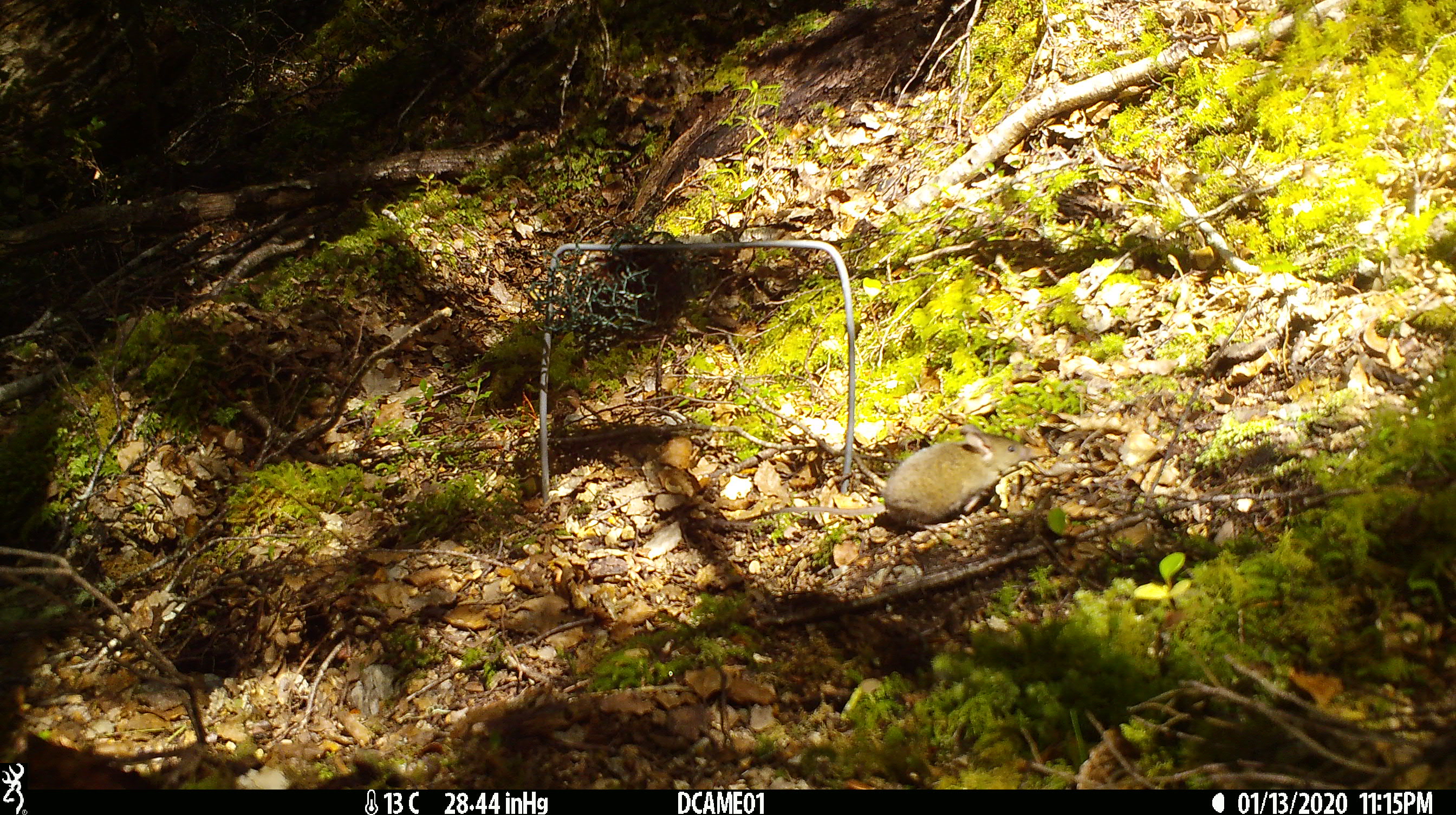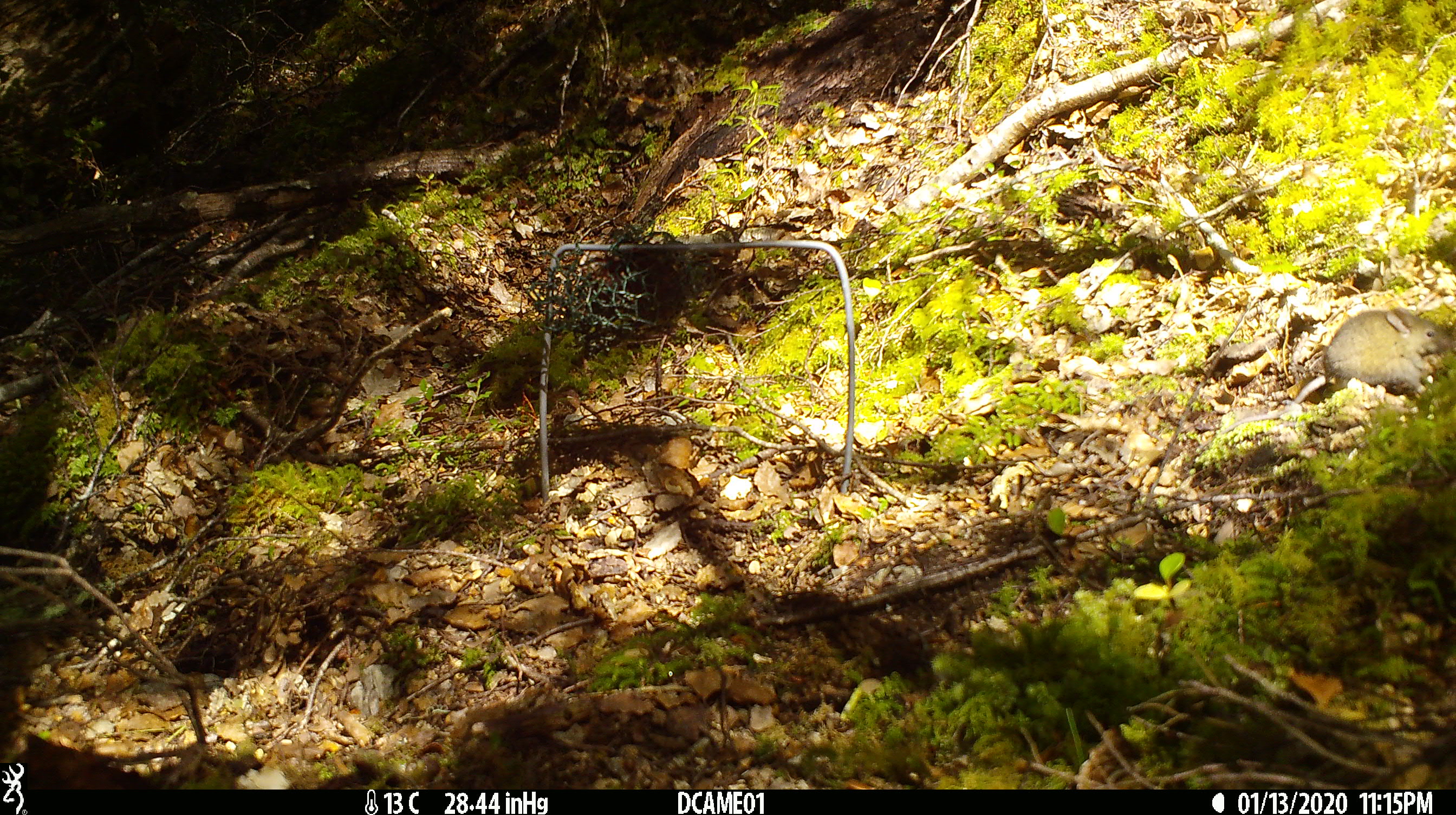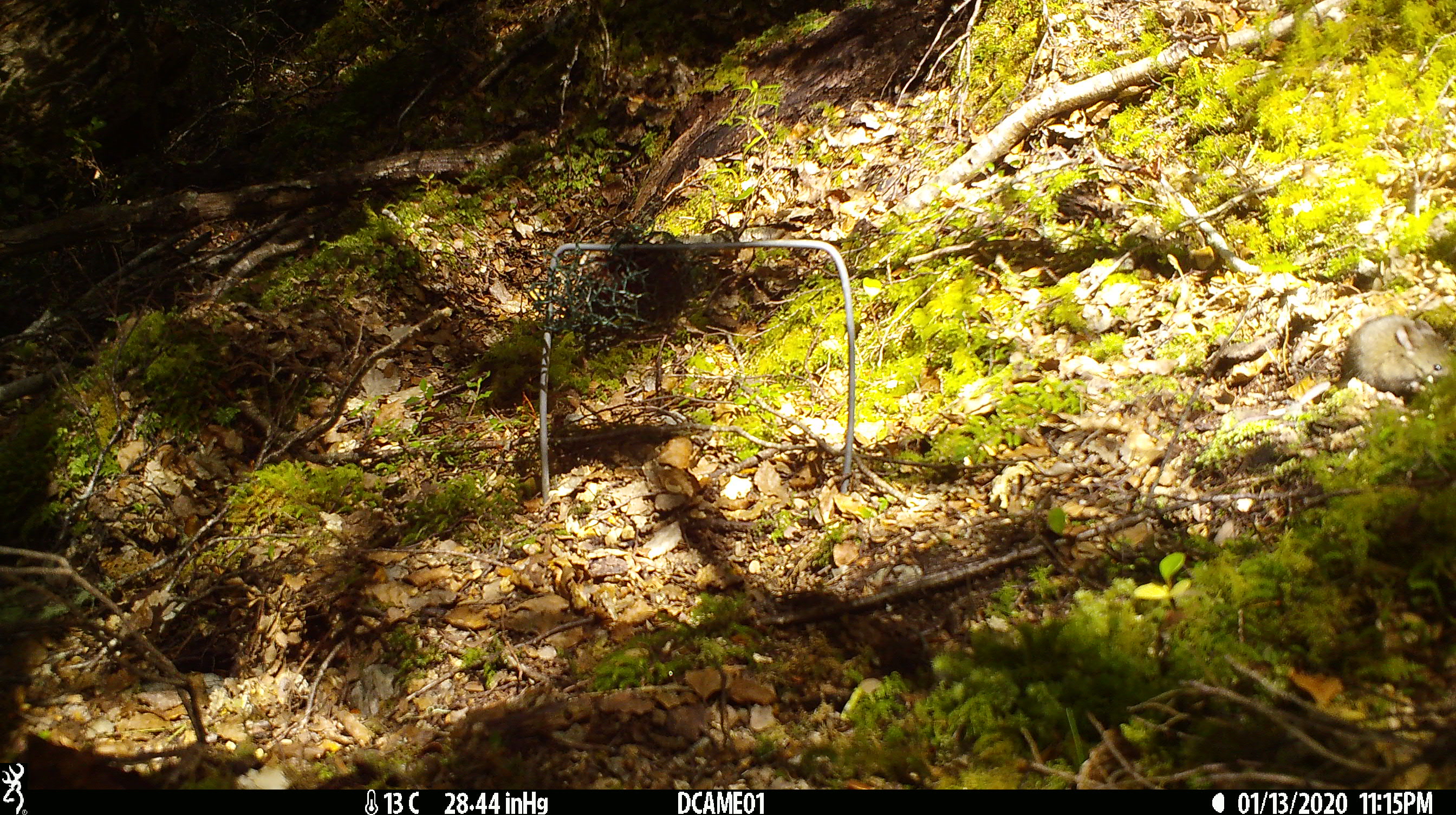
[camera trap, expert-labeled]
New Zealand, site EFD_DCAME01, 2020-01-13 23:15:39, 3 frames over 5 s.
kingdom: Animalia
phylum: Chordata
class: Mammalia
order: Rodentia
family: Muridae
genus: Mus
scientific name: Mus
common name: mouse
Mouse (Mus).